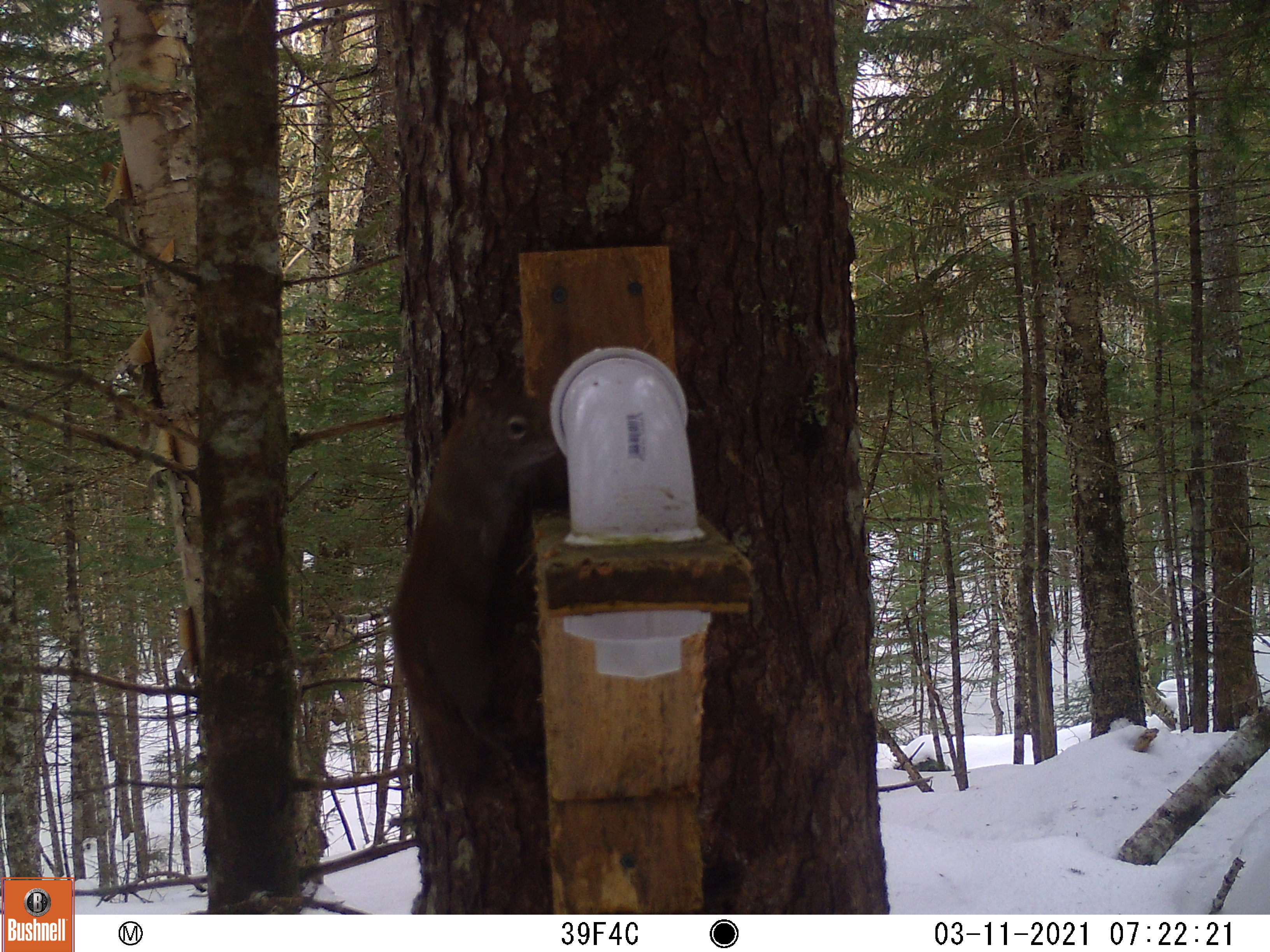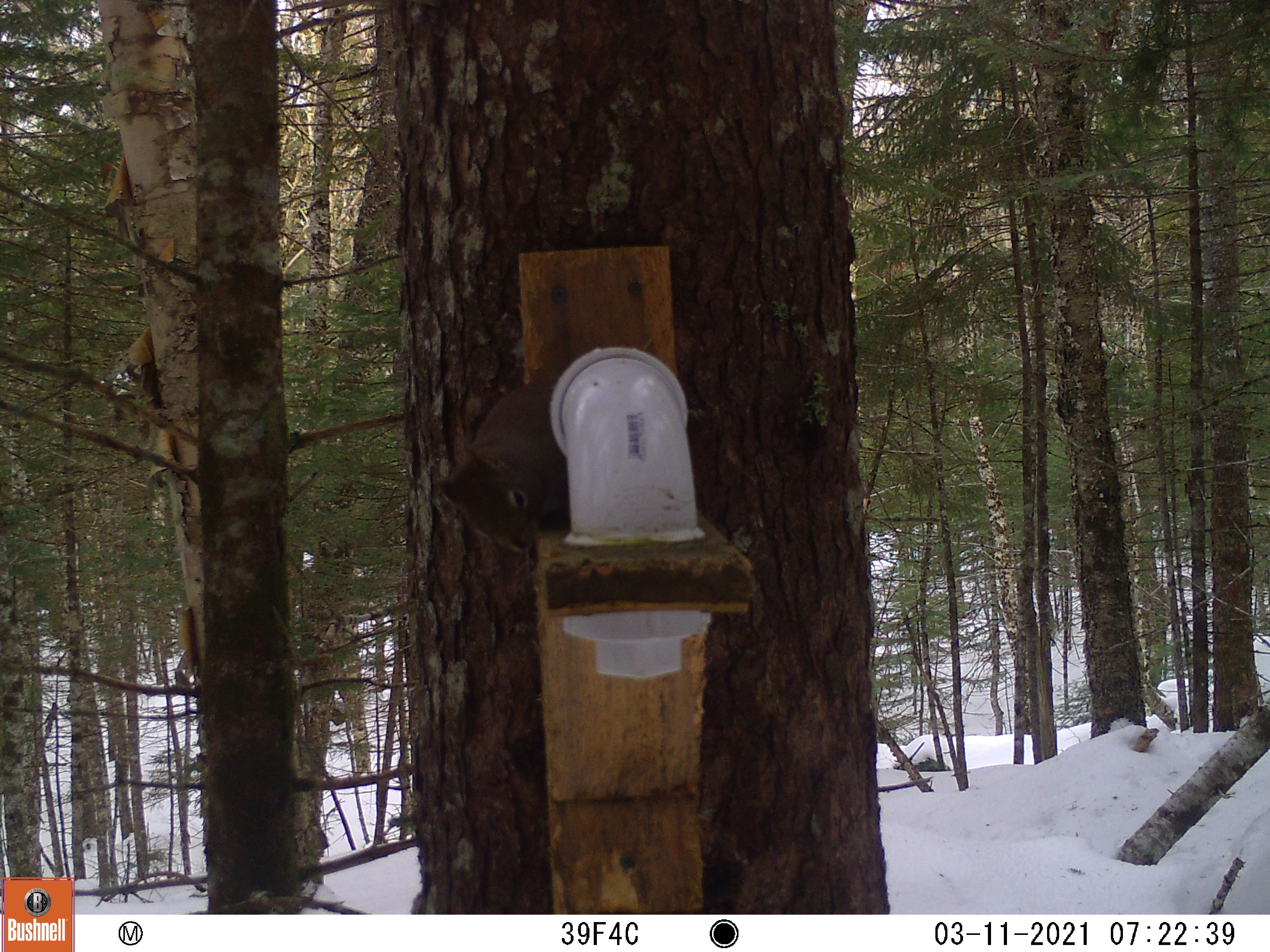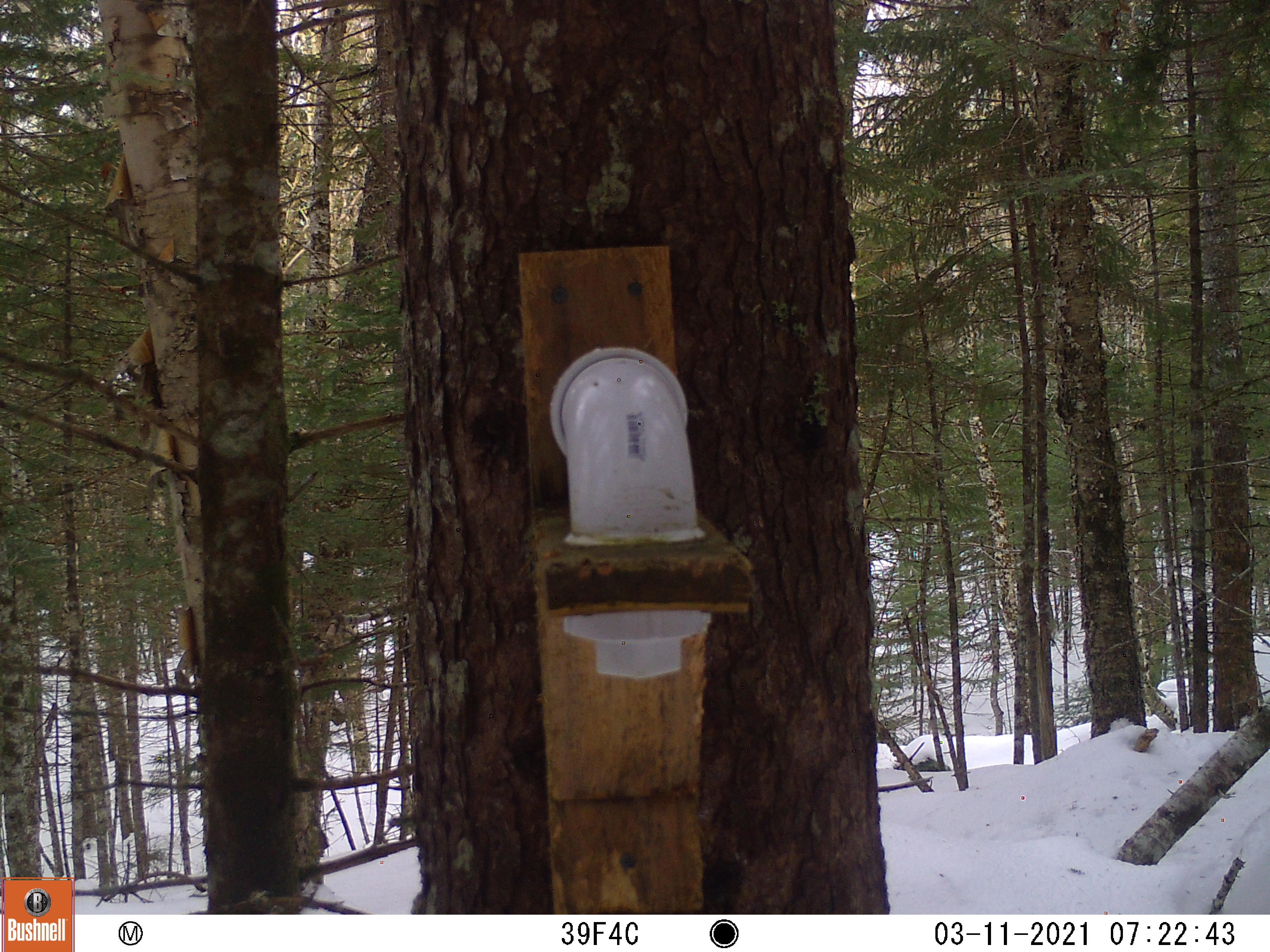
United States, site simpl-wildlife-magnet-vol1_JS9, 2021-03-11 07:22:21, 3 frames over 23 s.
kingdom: Animalia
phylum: Chordata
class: Mammalia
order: Rodentia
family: Sciuridae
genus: Tamiasciurus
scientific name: Tamiasciurus hudsonicus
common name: red squirrel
Red squirrel (Tamiasciurus hudsonicus).